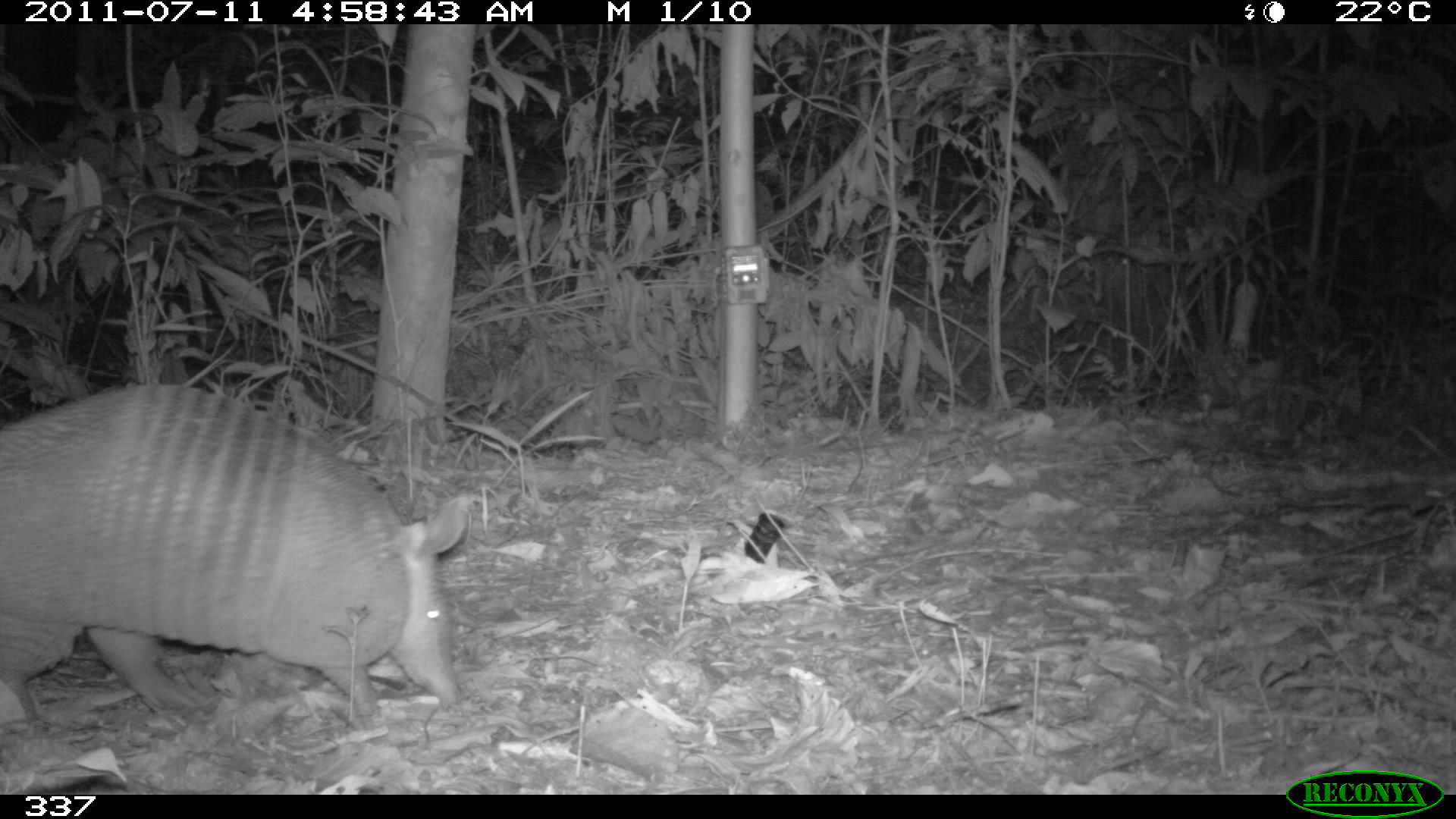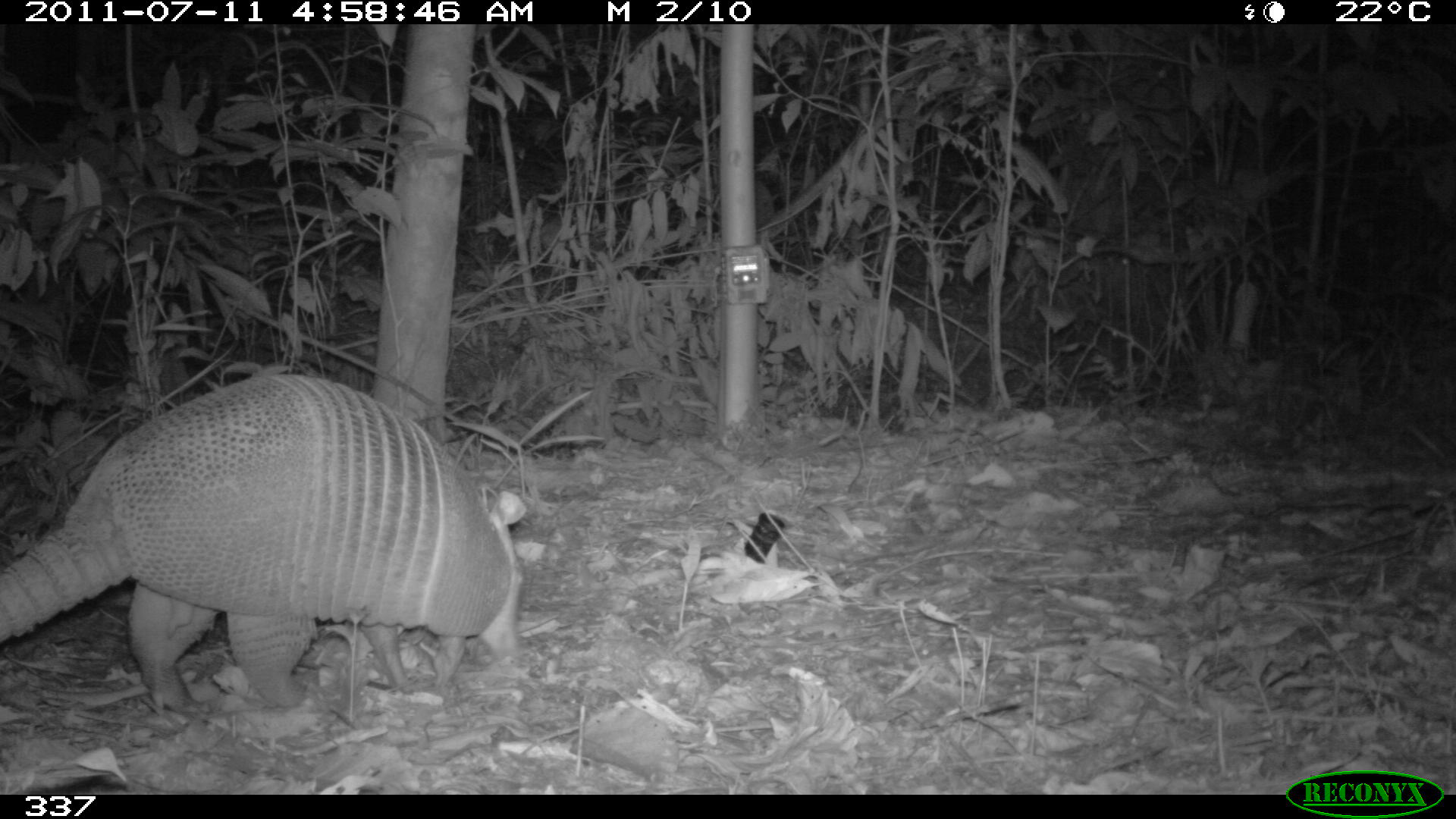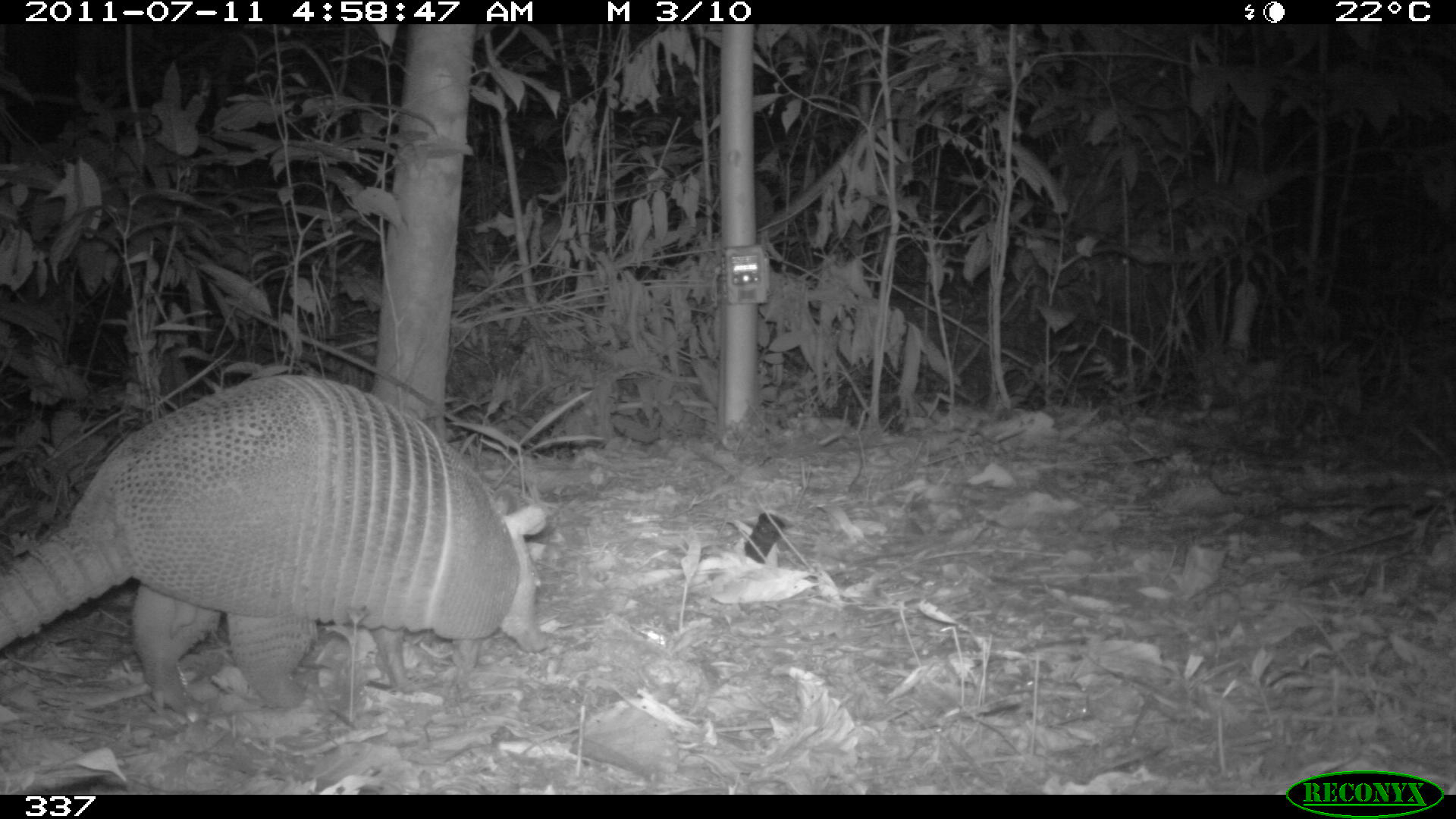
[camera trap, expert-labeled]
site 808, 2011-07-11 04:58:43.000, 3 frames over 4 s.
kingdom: Animalia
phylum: Chordata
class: Mammalia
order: Cingulata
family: Dasypodidae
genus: Dasypus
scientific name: Dasypus novemcinctus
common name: nine-banded armadillo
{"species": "Dasypus novemcinctus (nine-banded armadillo)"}